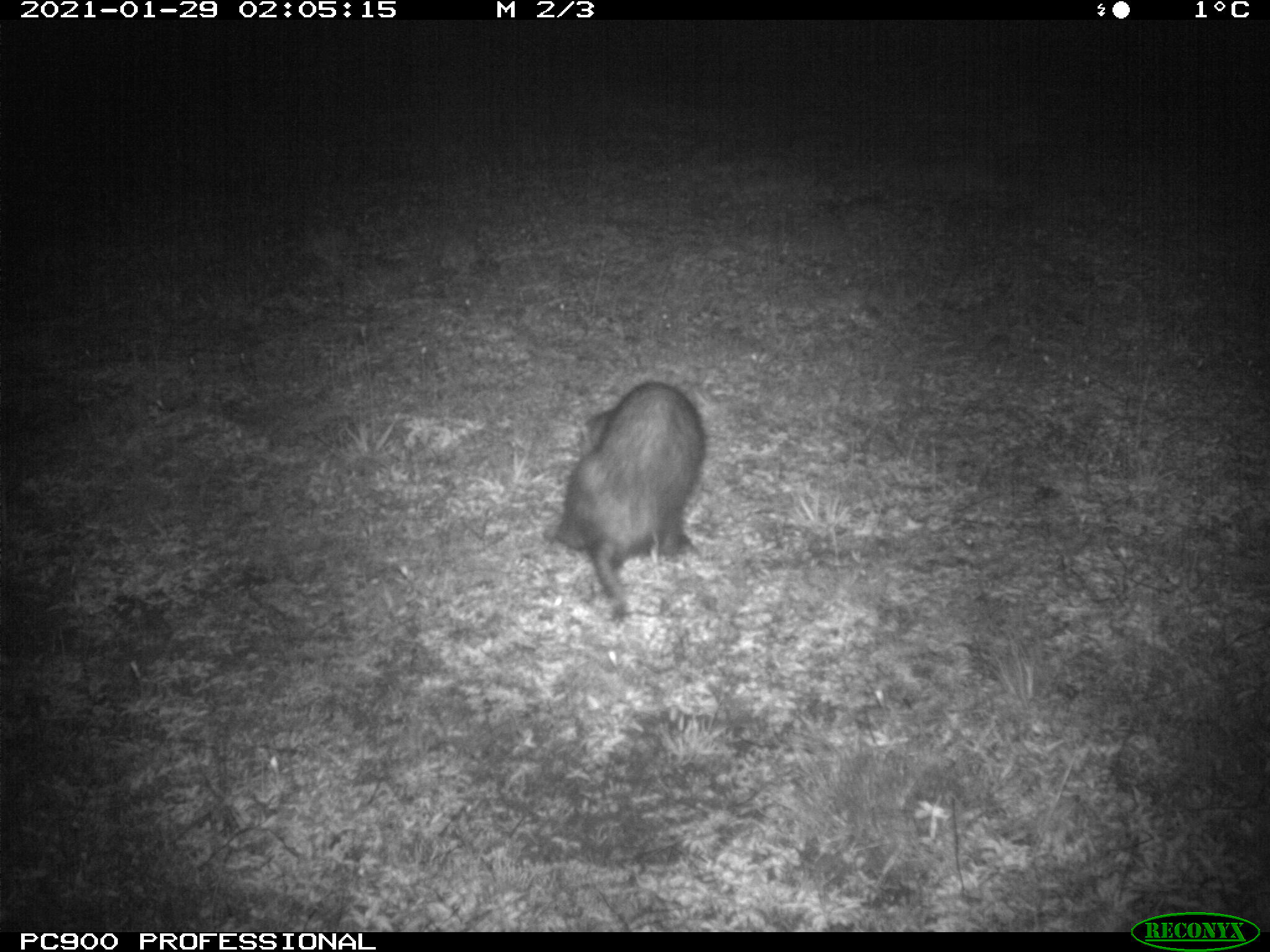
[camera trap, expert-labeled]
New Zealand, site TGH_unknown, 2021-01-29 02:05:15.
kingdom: Animalia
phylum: Chordata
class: Mammalia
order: Carnivora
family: Mustelidae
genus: Mustela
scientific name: Mustela furo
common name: ferret